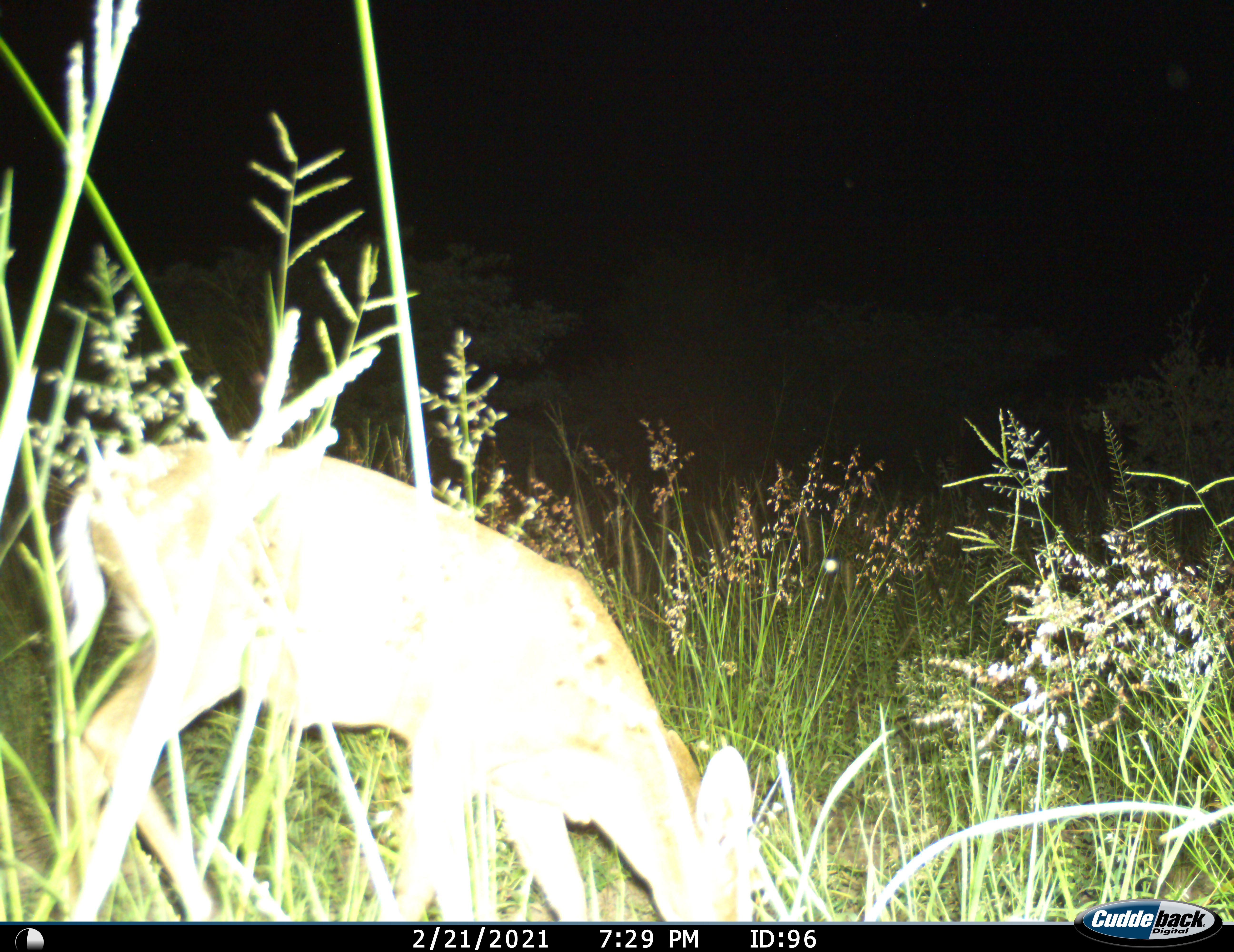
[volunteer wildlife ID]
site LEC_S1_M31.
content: unidentified animal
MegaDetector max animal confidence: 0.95